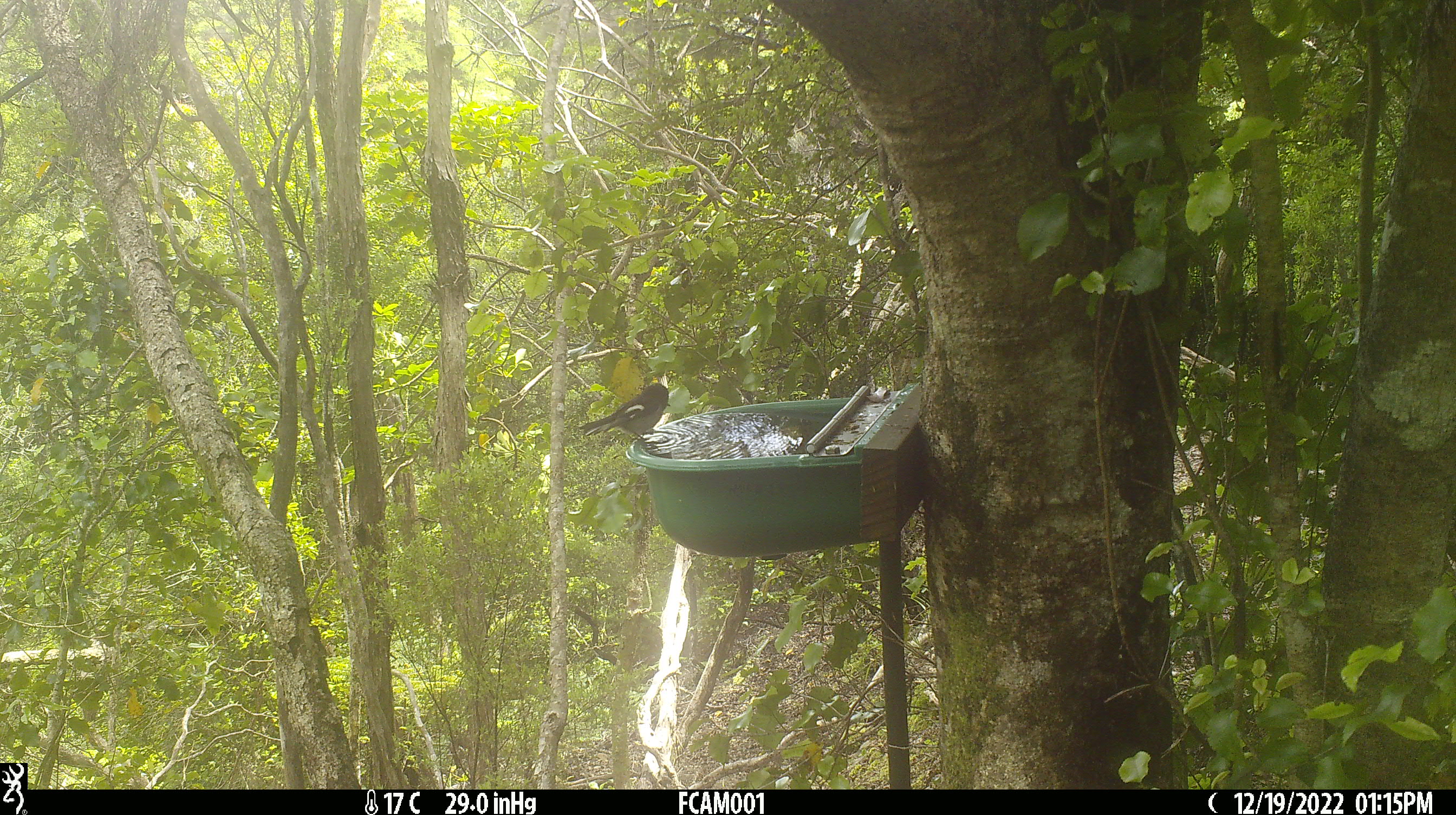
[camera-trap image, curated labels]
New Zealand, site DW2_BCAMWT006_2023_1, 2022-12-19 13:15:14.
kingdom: Animalia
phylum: Chordata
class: Aves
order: Passeriformes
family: Petroicidae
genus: Petroica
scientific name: Petroica macrocephala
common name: tomtit